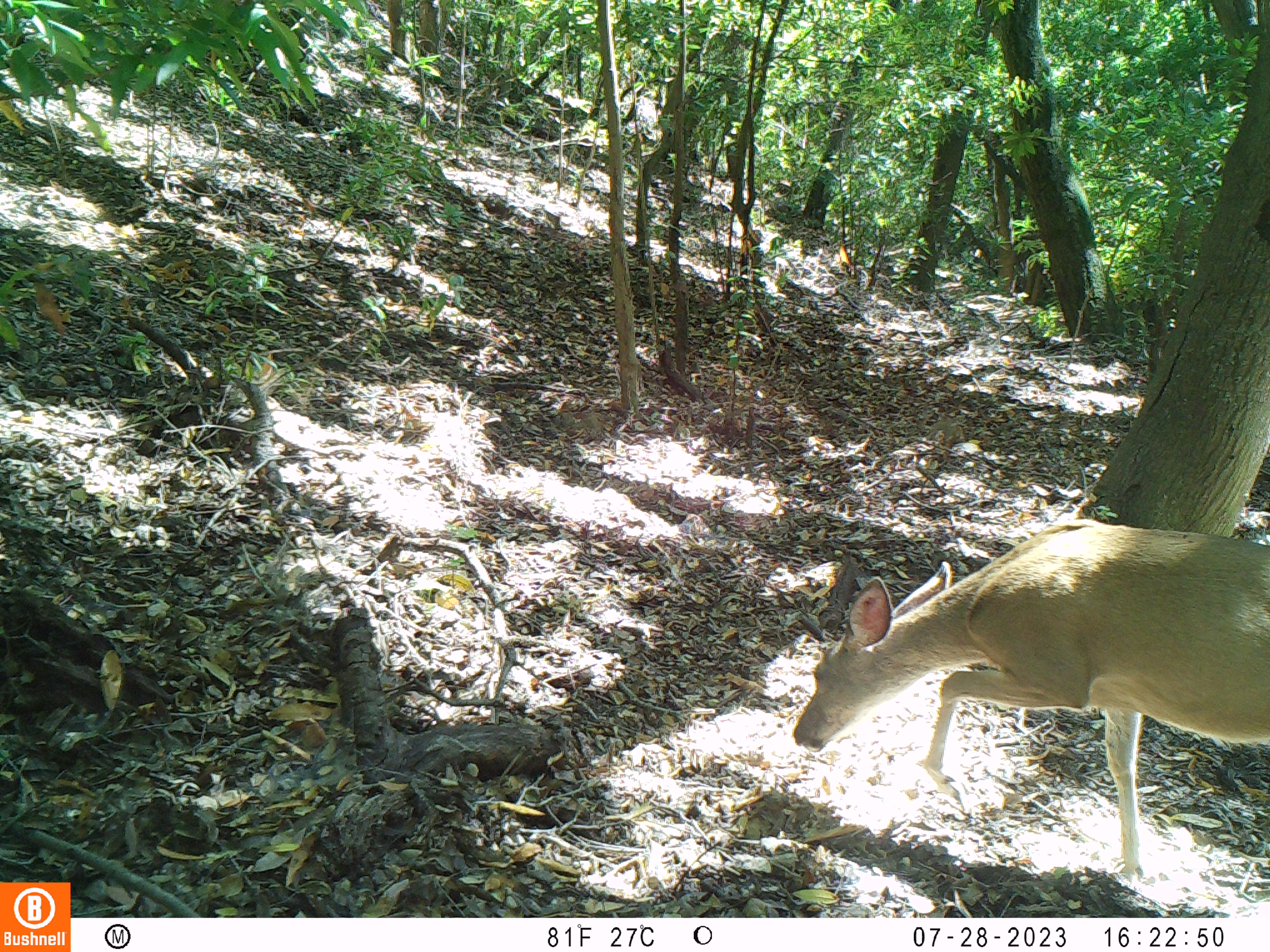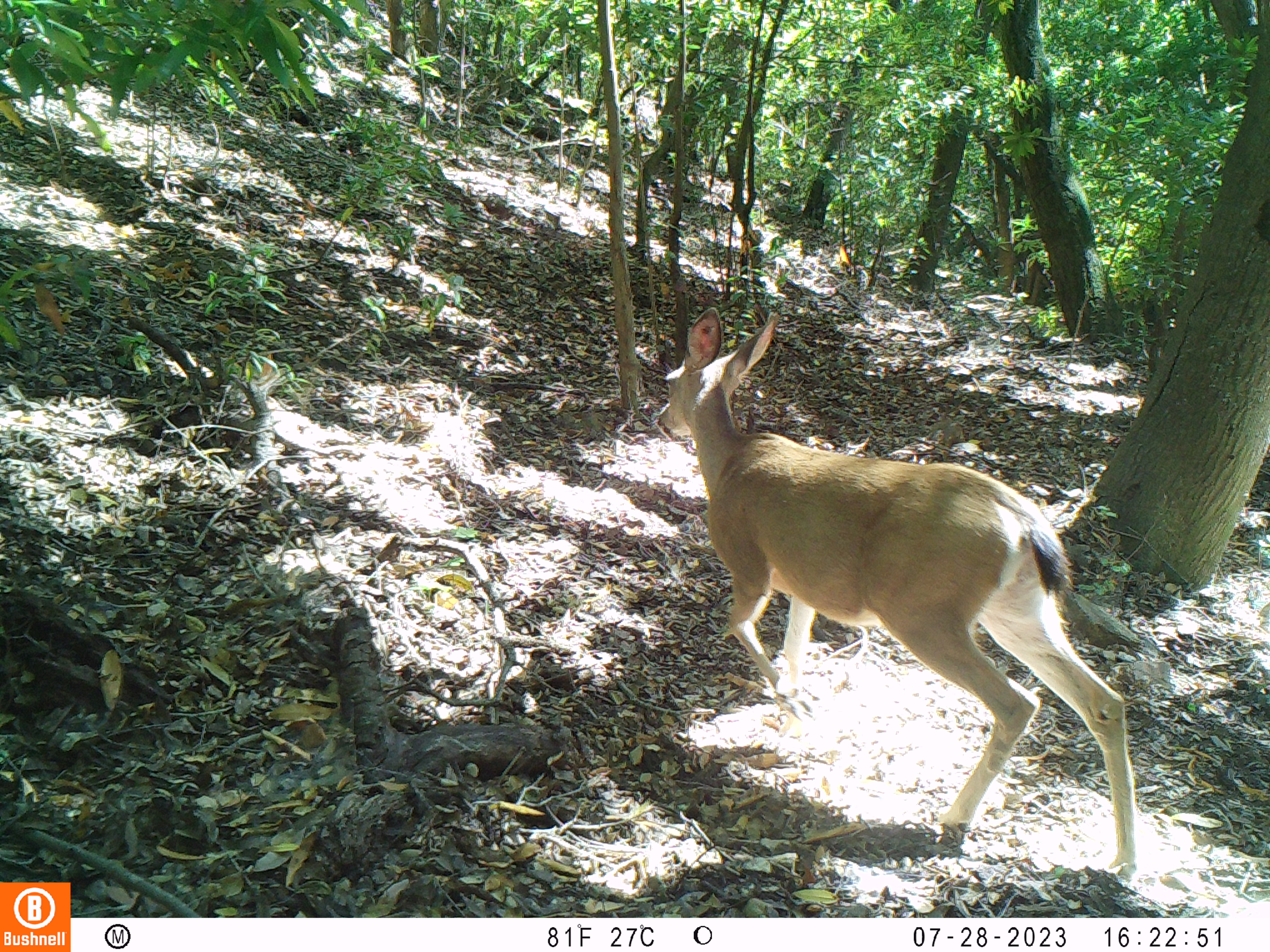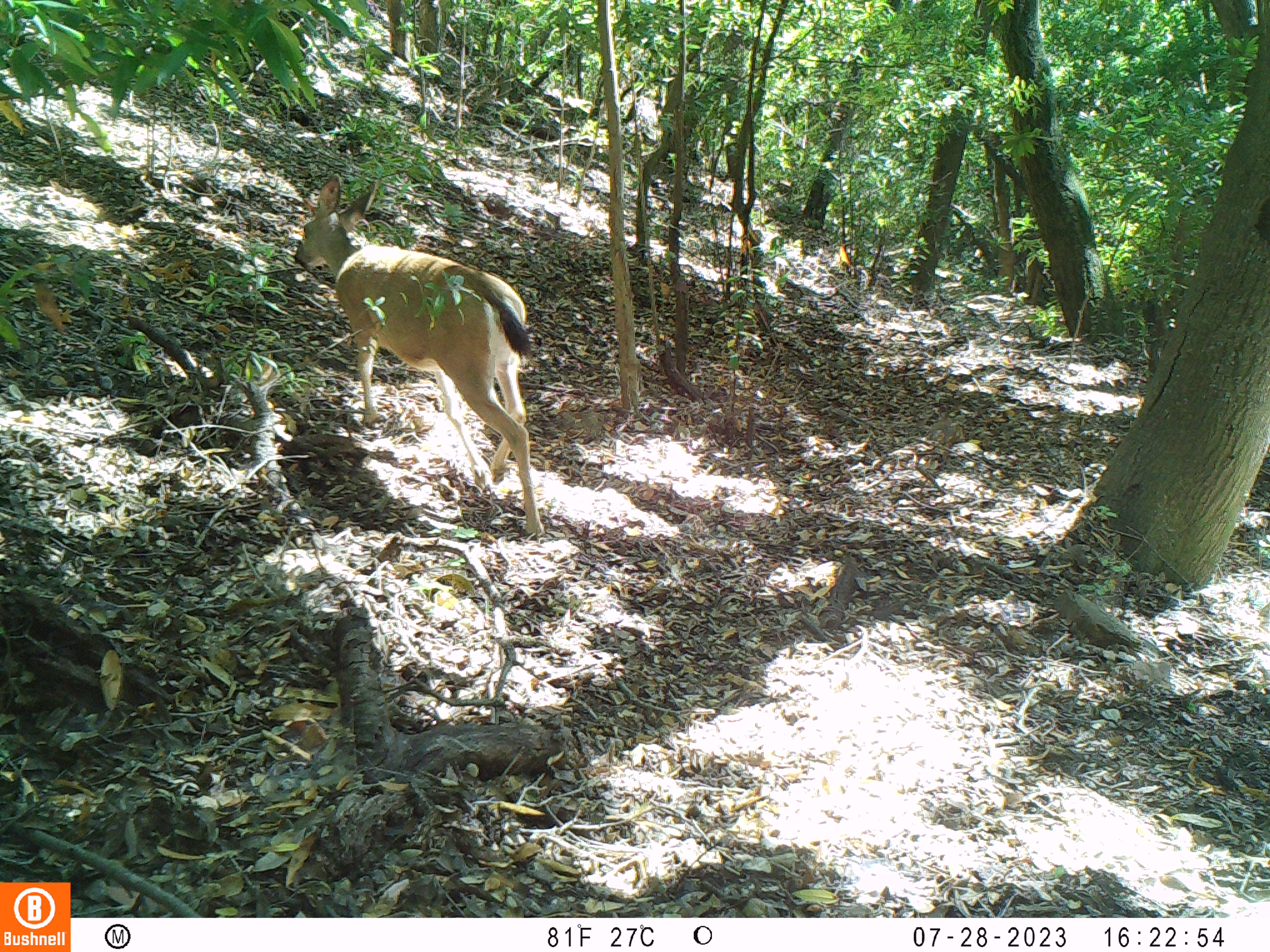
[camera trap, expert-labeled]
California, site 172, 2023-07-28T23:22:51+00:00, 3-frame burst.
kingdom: Animalia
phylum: Chordata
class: Mammalia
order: Artiodactyla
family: Cervidae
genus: Odocoileus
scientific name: Odocoileus hemionus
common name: mule deer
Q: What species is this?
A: Mule deer (Odocoileus hemionus).